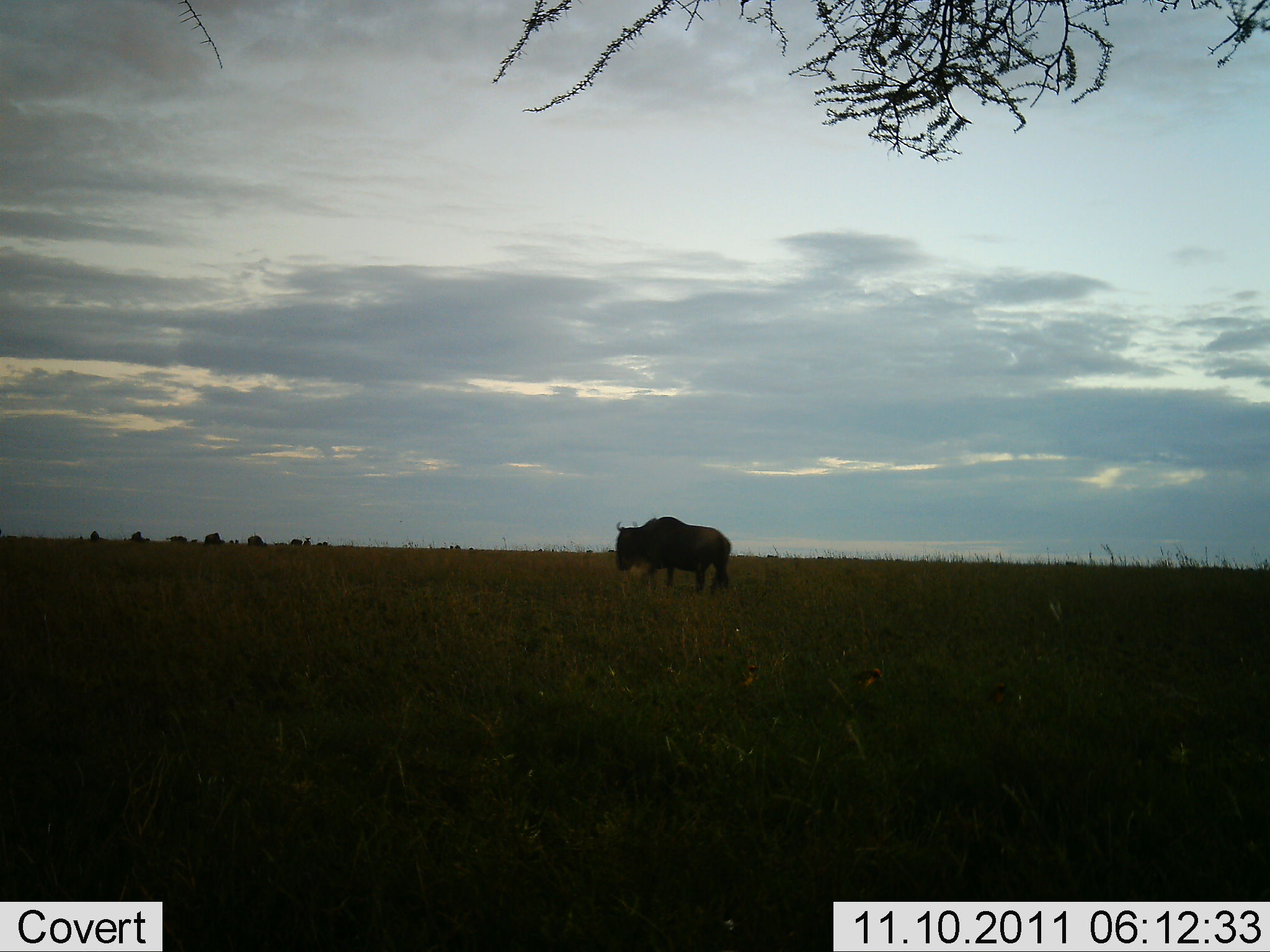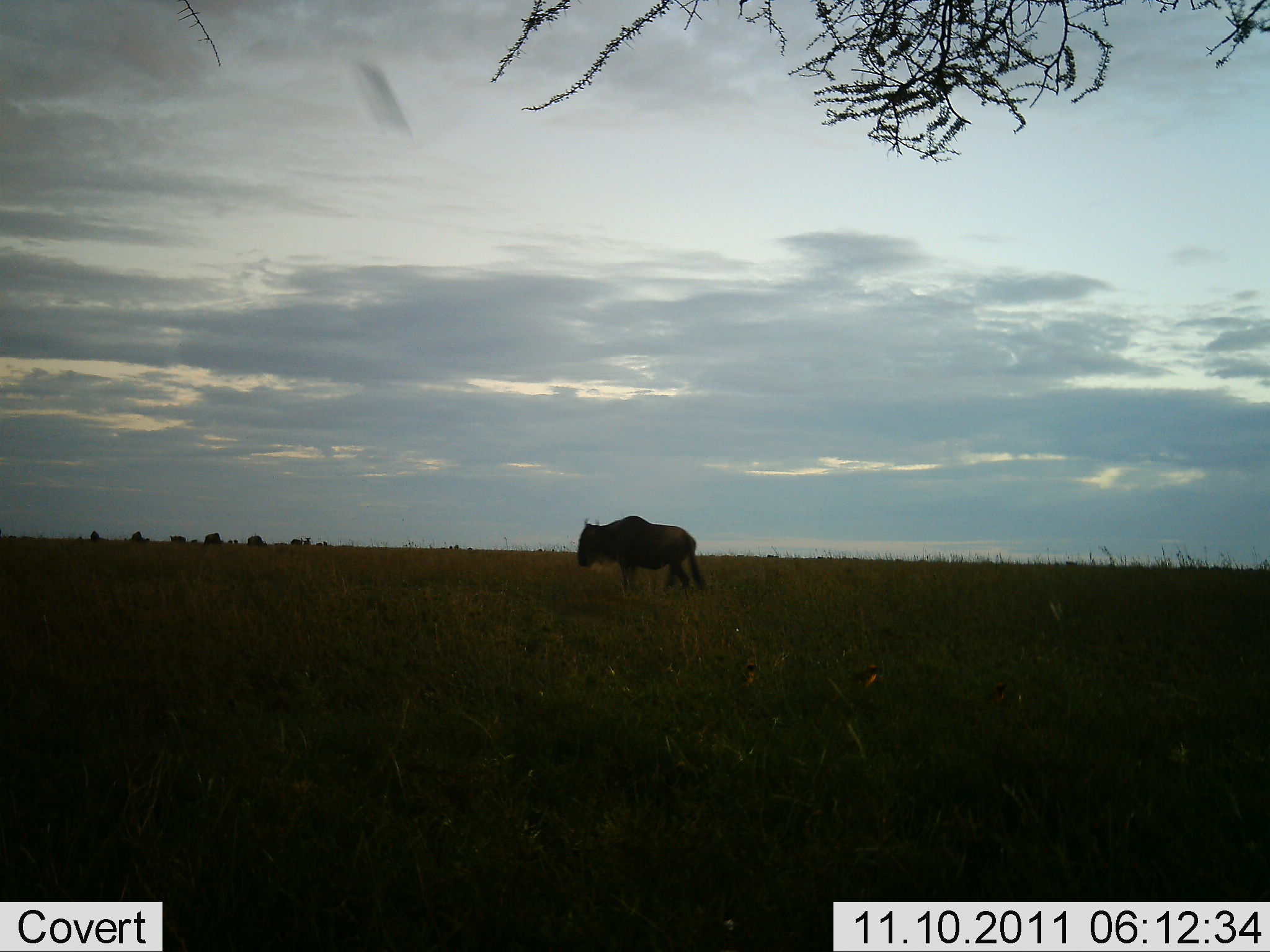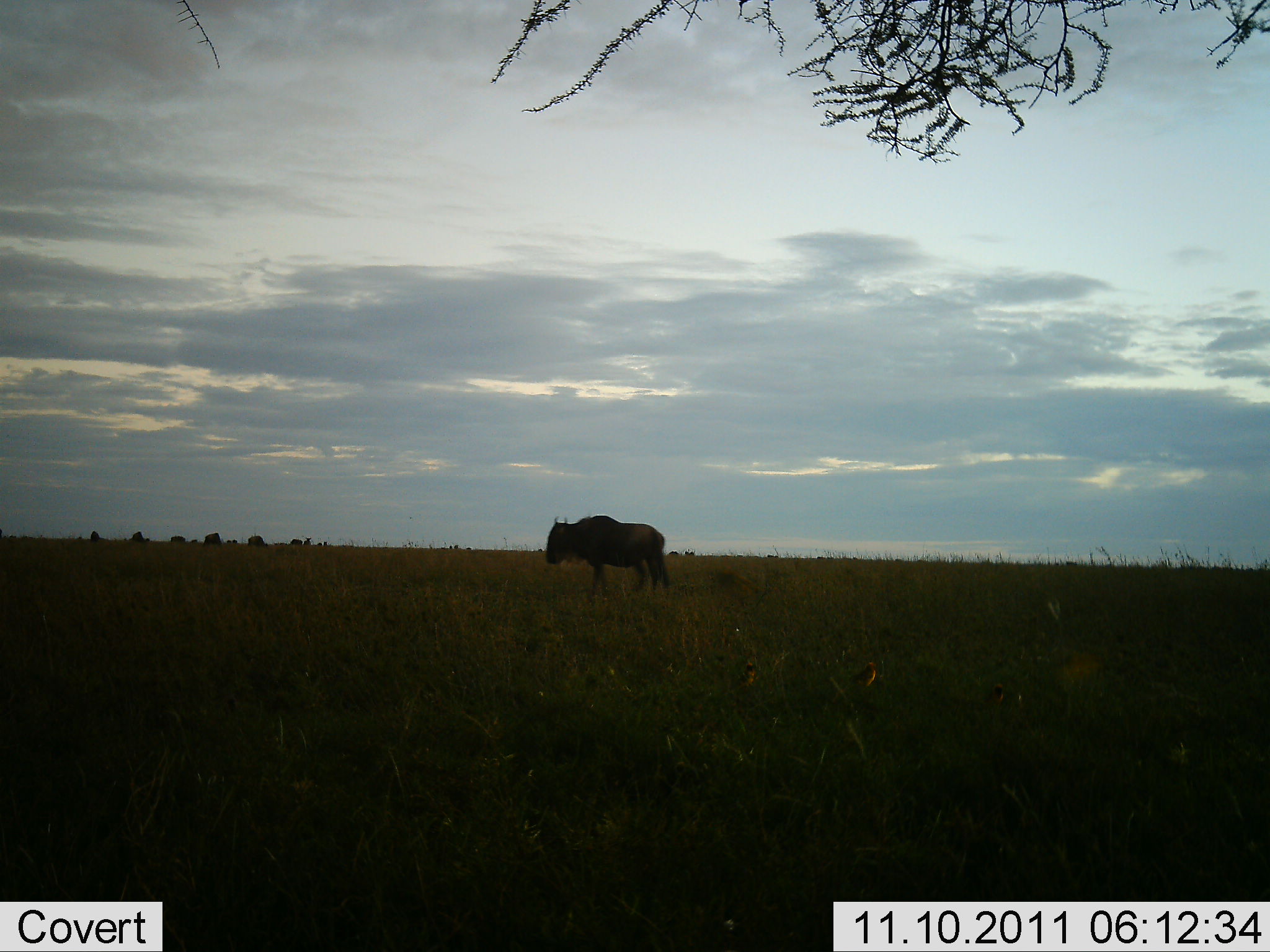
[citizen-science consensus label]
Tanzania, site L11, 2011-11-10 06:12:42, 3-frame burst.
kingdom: Animalia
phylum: Chordata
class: Mammalia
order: Artiodactyla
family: Bovidae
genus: Connochaetes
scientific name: Connochaetes taurinus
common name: blue wildebeest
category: wildebeest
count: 1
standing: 8%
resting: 0%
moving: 100%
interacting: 0%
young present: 0%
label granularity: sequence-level